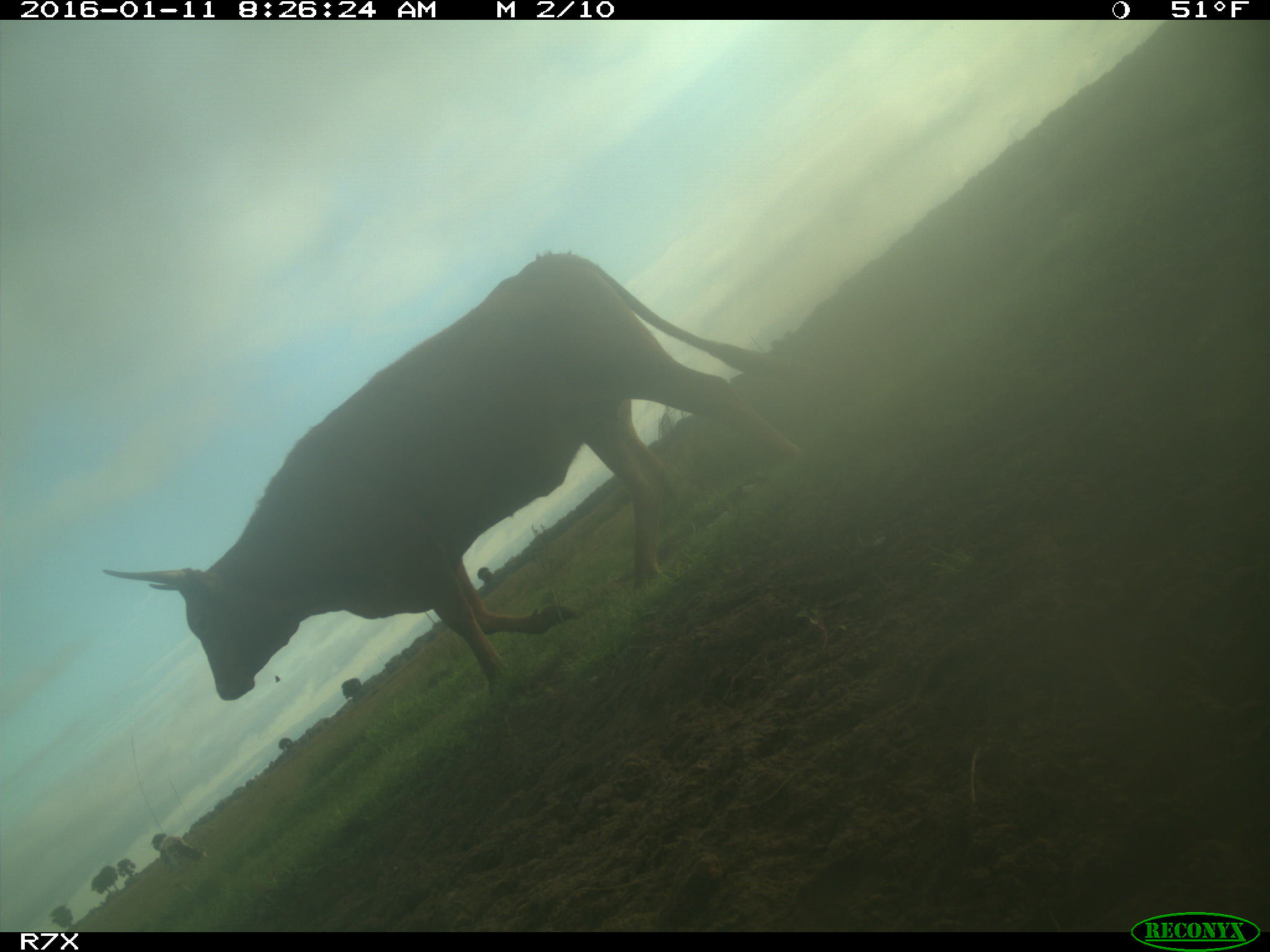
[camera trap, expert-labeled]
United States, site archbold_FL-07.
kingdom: Animalia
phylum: Chordata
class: Mammalia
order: Artiodactyla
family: Bovidae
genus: Bos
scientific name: Bos taurus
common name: domestic cow